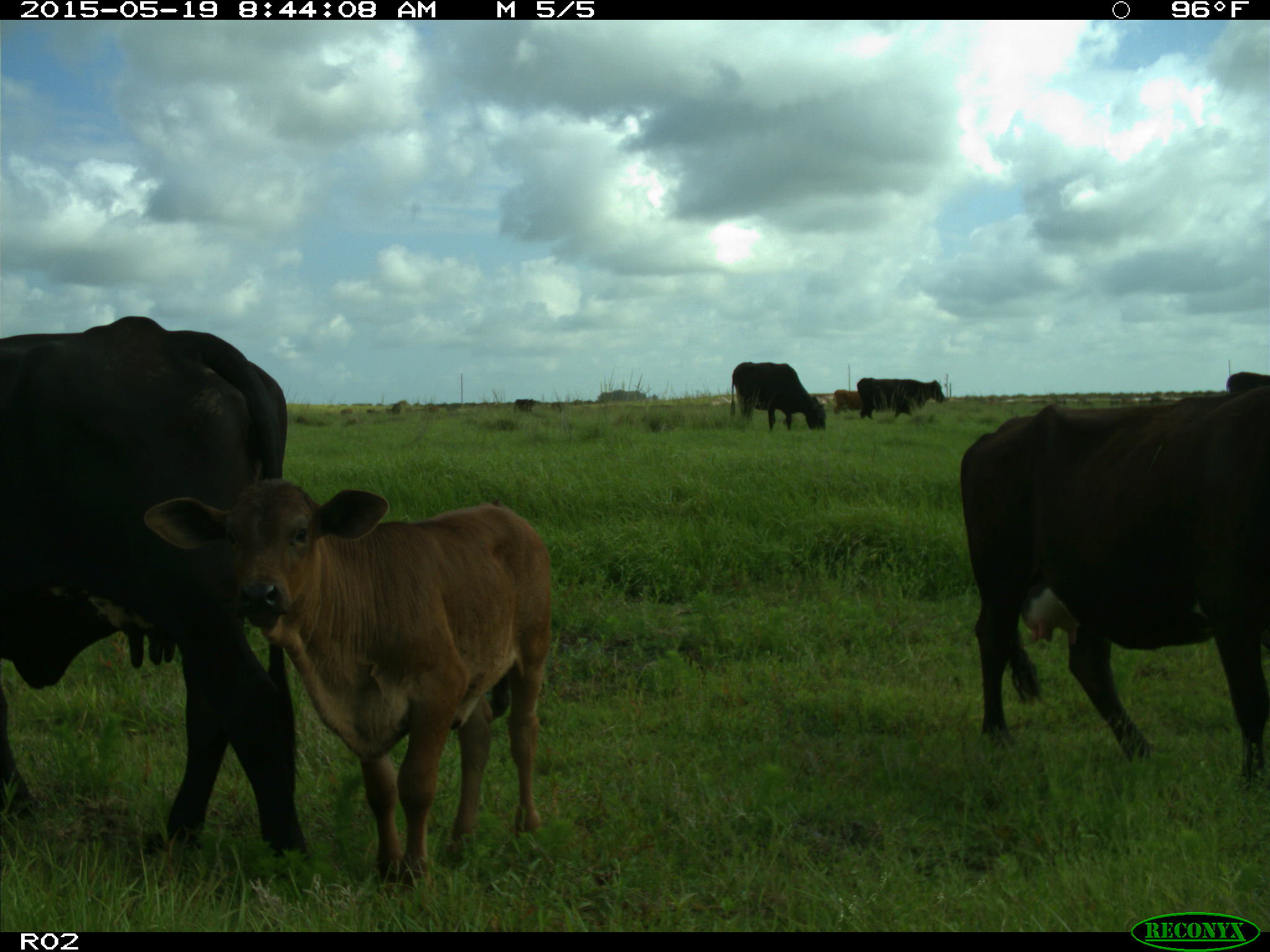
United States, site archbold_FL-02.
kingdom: Animalia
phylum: Chordata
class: Mammalia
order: Artiodactyla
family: Bovidae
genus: Bos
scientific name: Bos taurus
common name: domestic cow